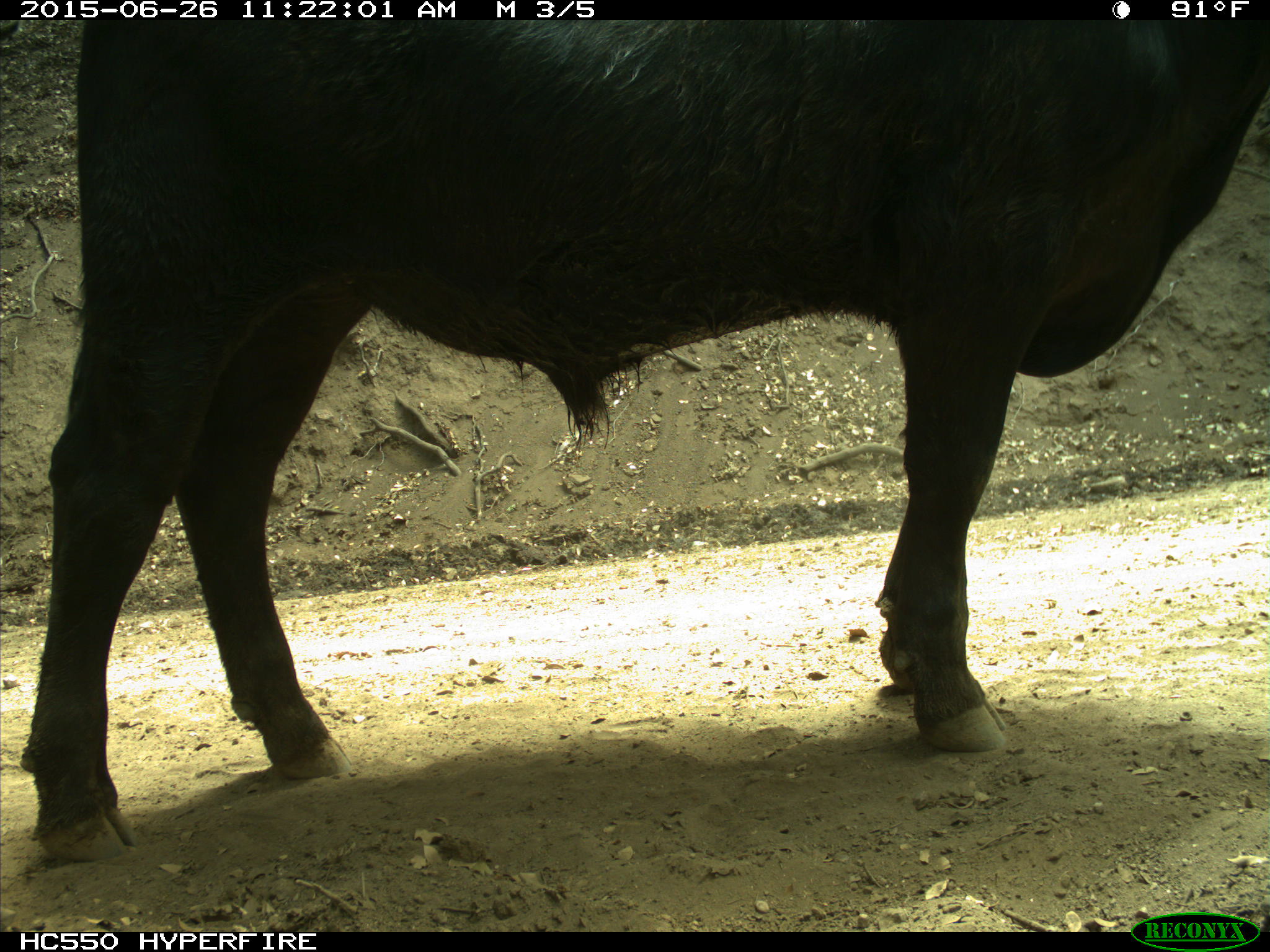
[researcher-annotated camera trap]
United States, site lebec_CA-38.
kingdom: Animalia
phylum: Chordata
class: Mammalia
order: Artiodactyla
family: Bovidae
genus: Bos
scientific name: Bos taurus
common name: domestic cow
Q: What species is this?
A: Bos taurus (domestic cow).